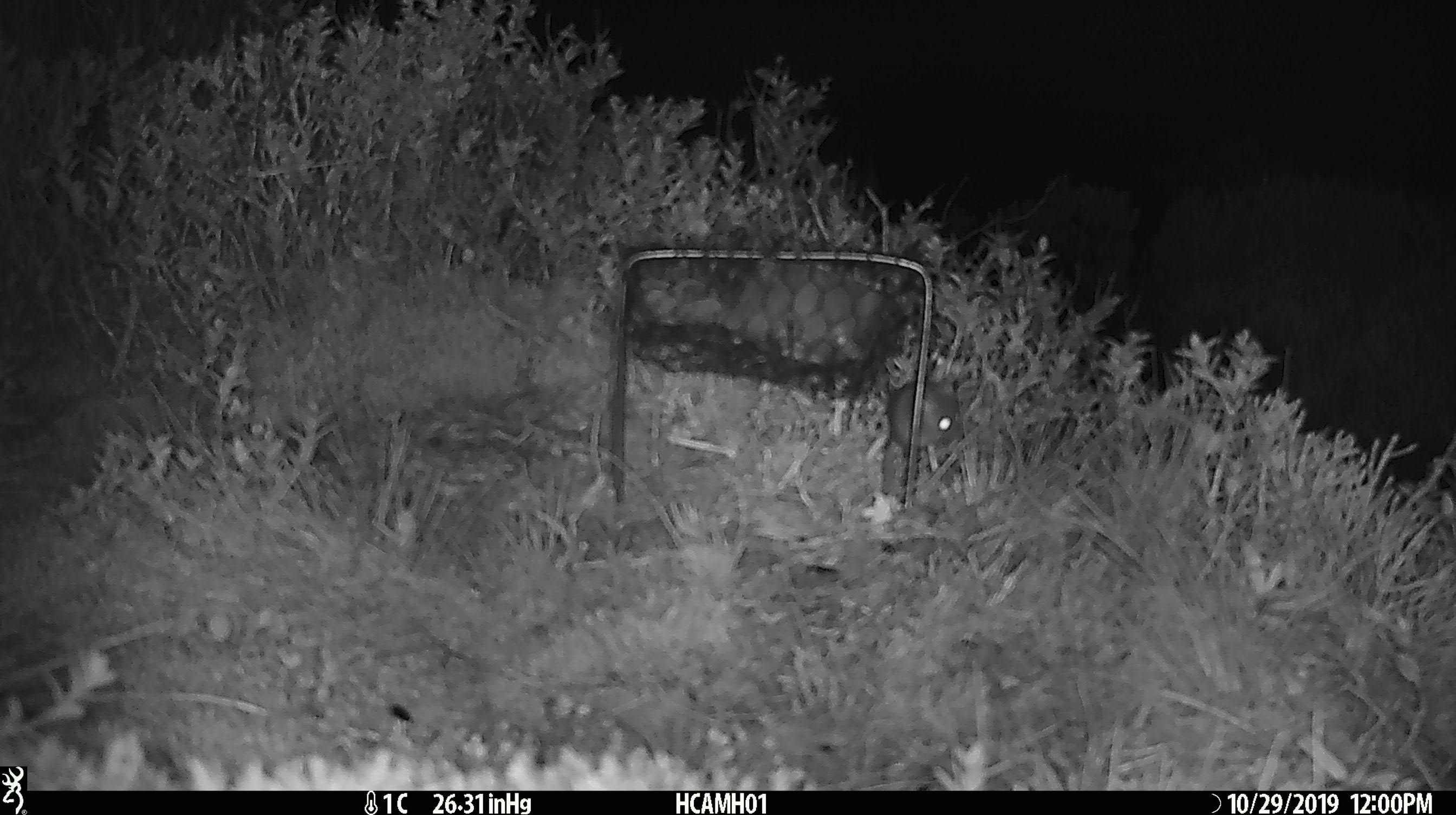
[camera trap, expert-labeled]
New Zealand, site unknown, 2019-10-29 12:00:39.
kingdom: Animalia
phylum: Chordata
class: Mammalia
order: Rodentia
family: Muridae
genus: Mus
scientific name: Mus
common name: mouse